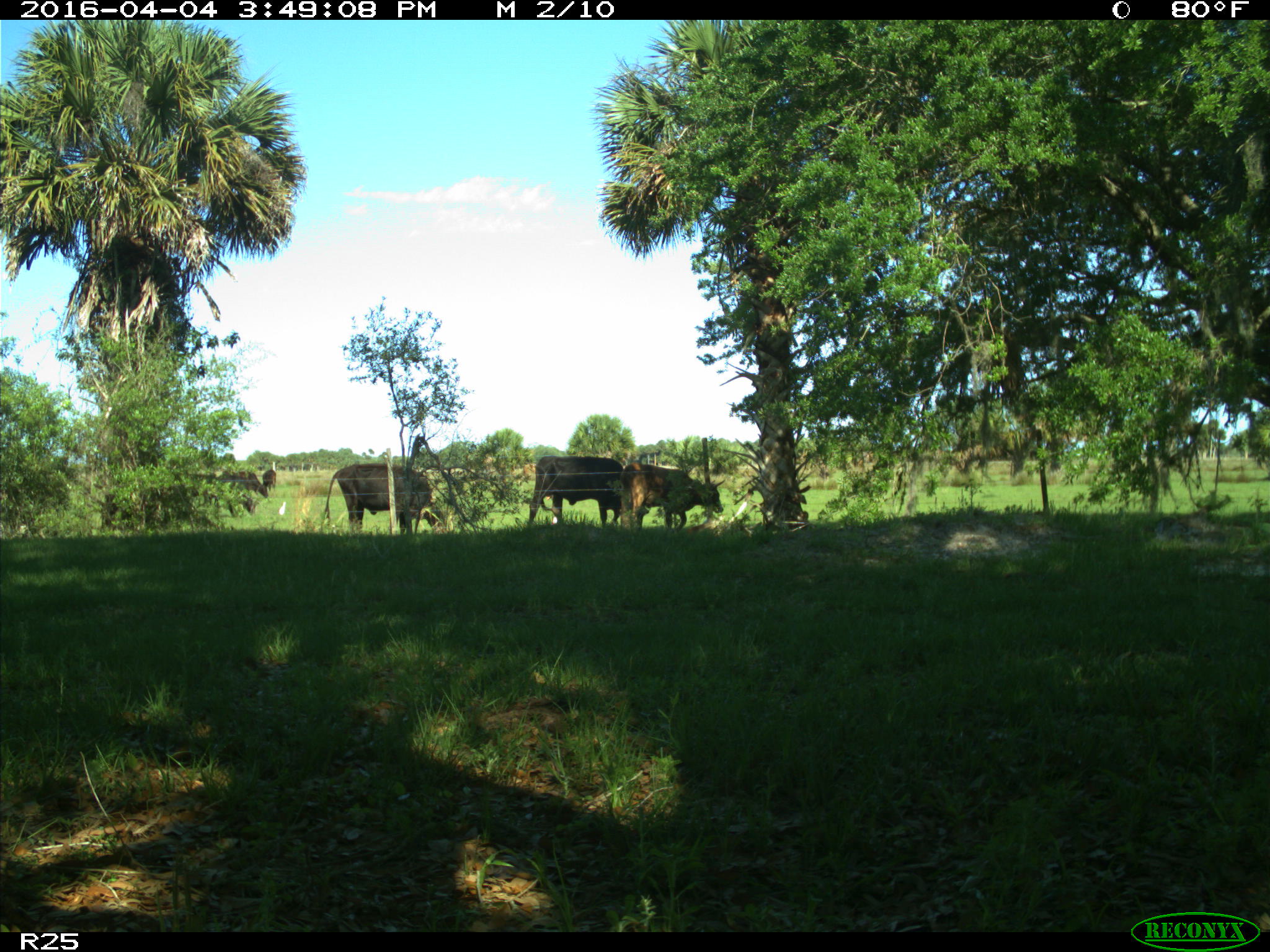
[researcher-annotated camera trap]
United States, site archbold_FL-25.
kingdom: Animalia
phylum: Chordata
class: Mammalia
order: Artiodactyla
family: Bovidae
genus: Bos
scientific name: Bos taurus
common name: domestic cow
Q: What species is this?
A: Bos taurus (domestic cow).